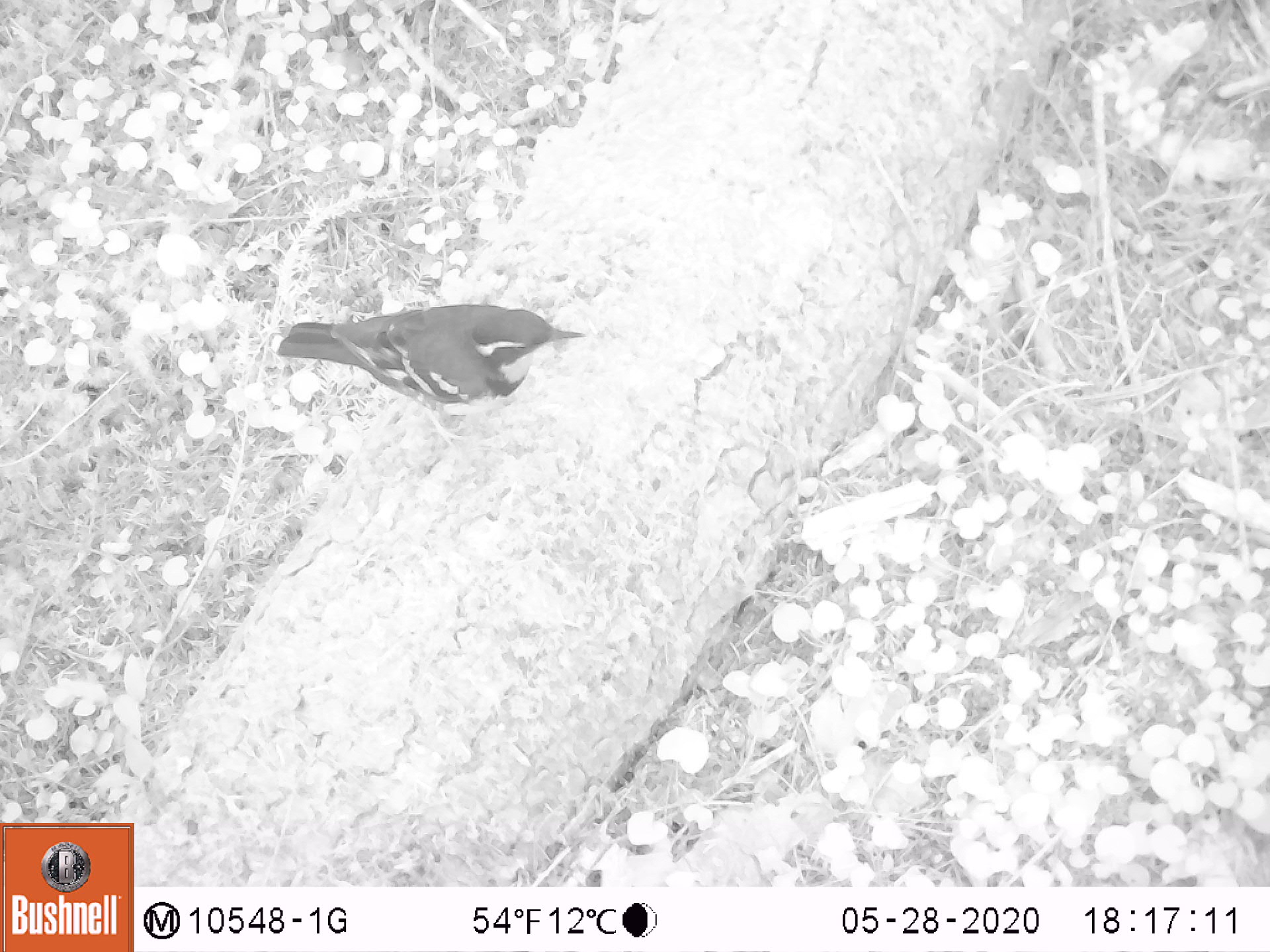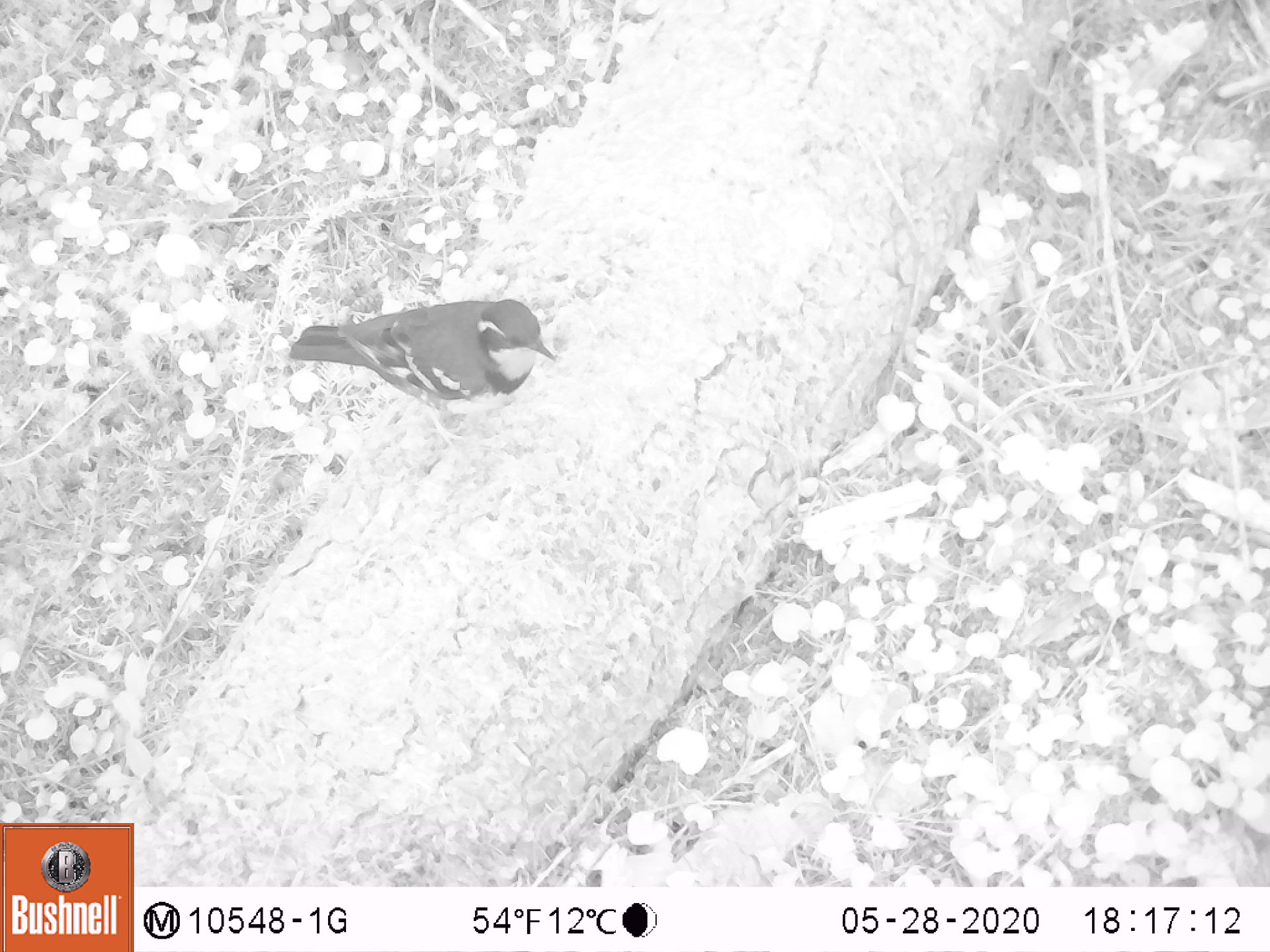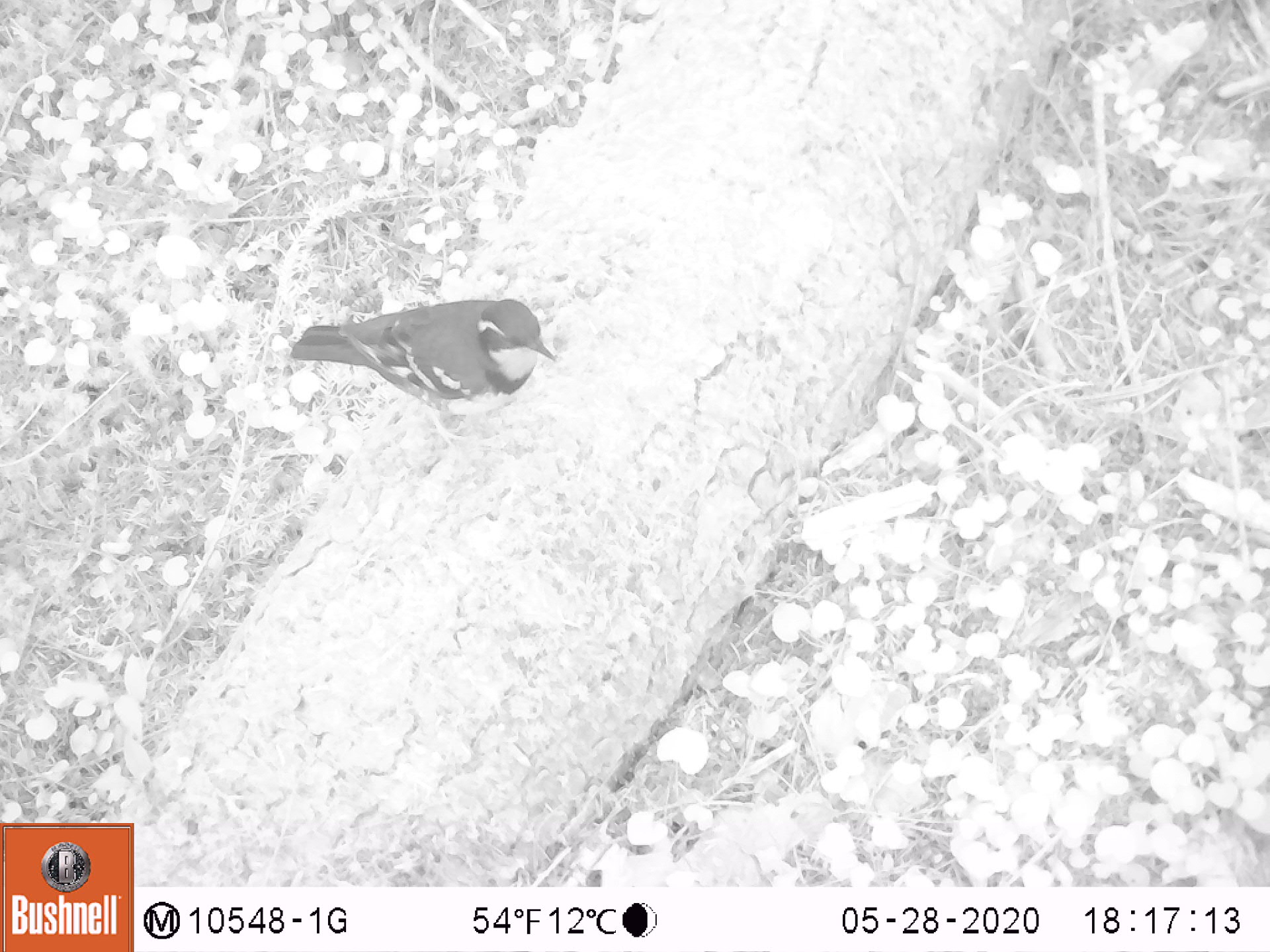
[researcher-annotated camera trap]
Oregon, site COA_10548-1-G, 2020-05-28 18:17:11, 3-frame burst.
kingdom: Animalia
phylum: Chordata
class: Aves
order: Passeriformes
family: Turdidae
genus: Ixoreus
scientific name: Ixoreus naevius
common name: varied thrush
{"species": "varied thrush (Ixoreus naevius)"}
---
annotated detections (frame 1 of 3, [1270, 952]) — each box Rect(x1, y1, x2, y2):
varied thrush: Rect(271, 306, 589, 407)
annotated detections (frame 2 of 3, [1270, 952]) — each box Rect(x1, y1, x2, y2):
varied thrush: Rect(283, 295, 558, 408)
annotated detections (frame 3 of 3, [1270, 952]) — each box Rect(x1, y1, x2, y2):
varied thrush: Rect(287, 299, 559, 413)